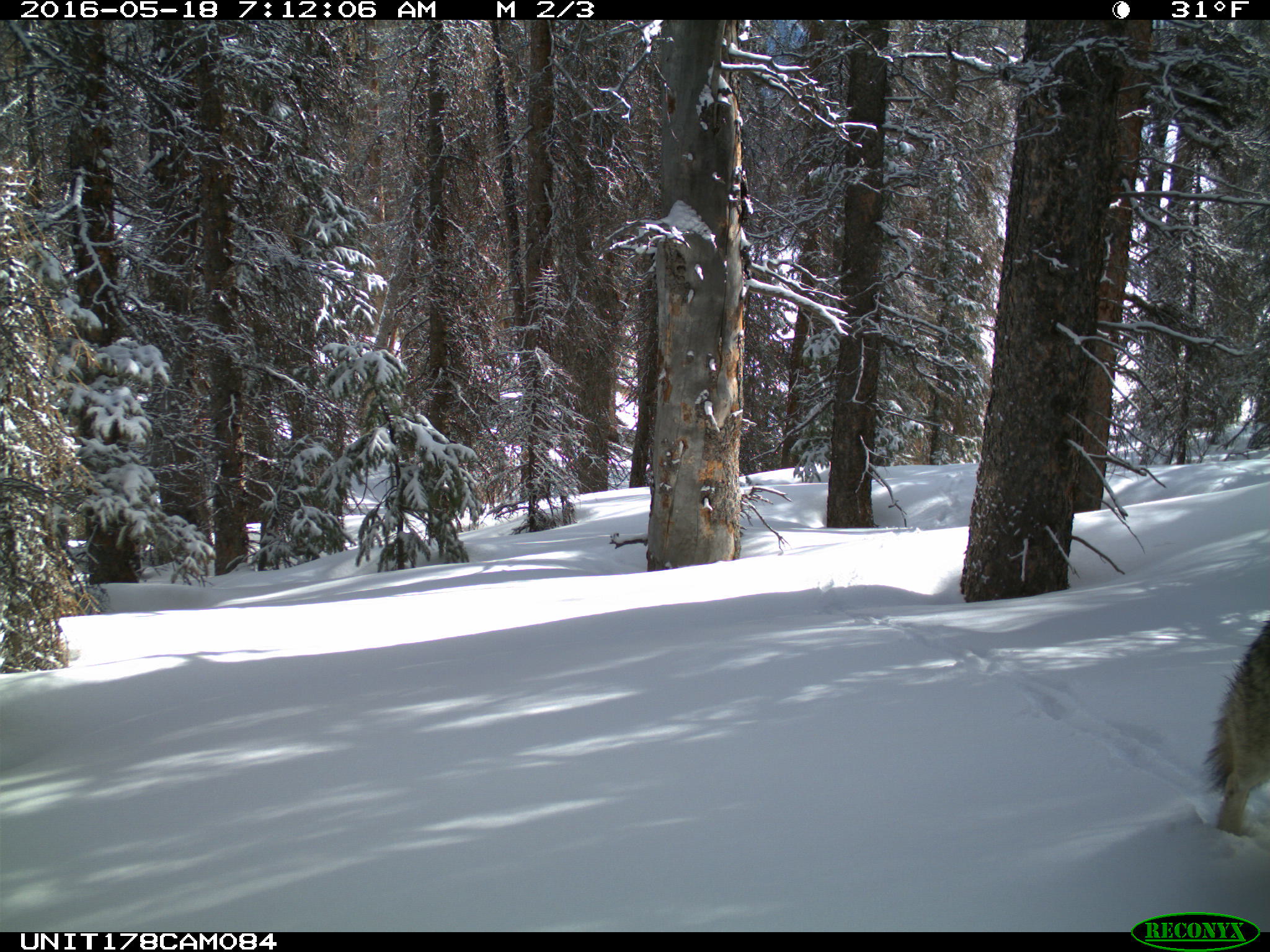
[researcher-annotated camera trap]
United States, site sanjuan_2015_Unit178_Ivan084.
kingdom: Animalia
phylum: Chordata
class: Mammalia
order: Carnivora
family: Canidae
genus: Canis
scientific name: Canis latrans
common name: coyote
Canis latrans (coyote).